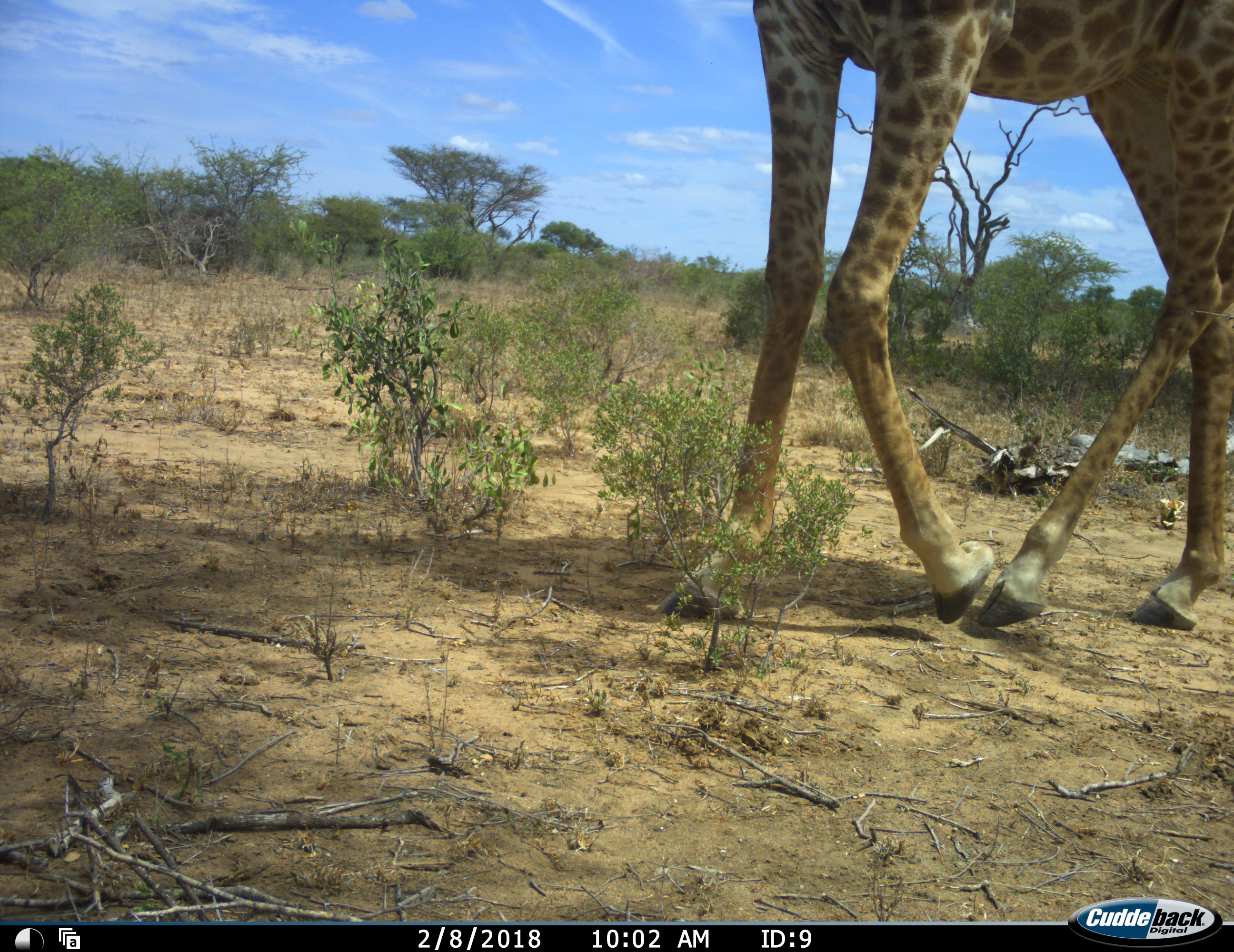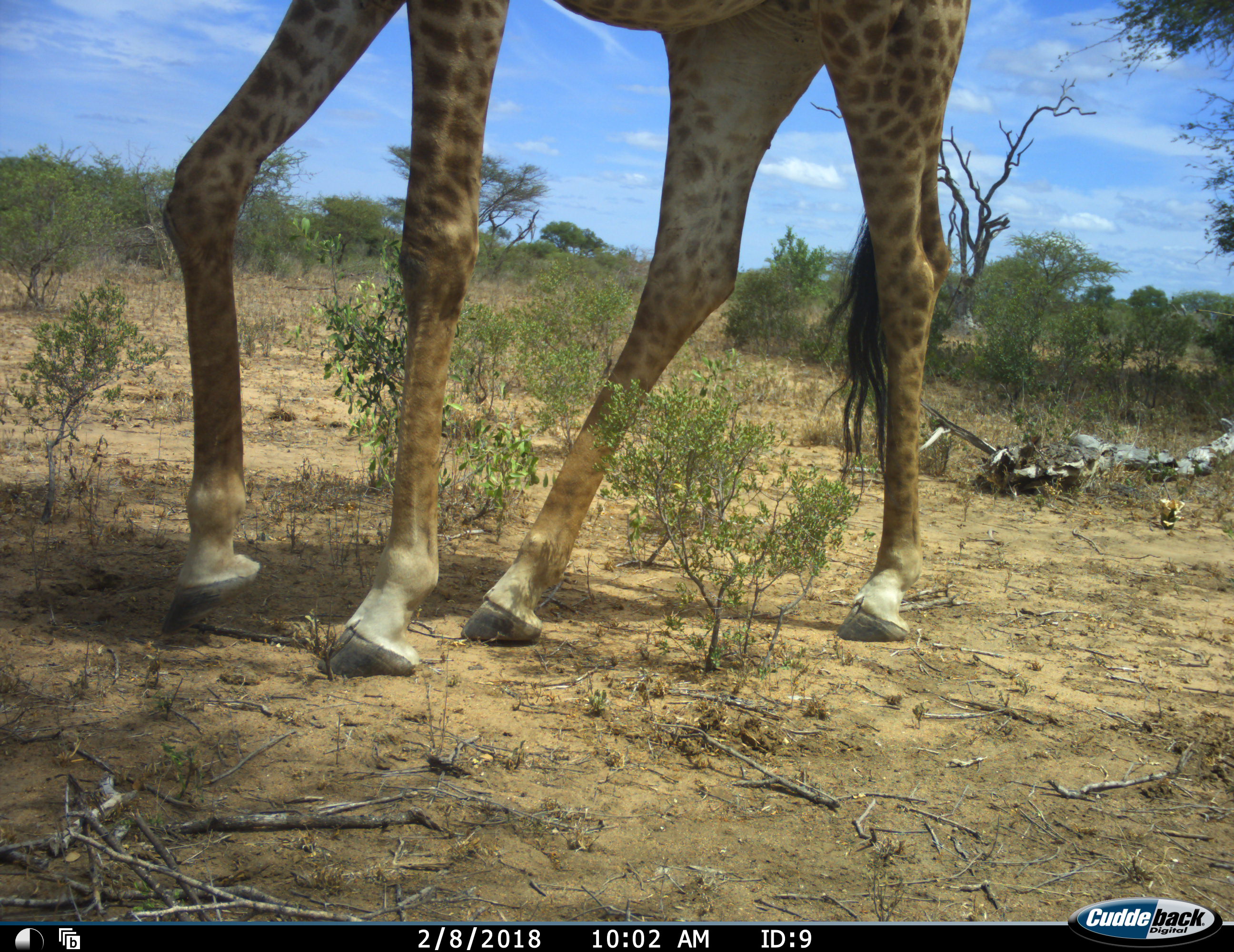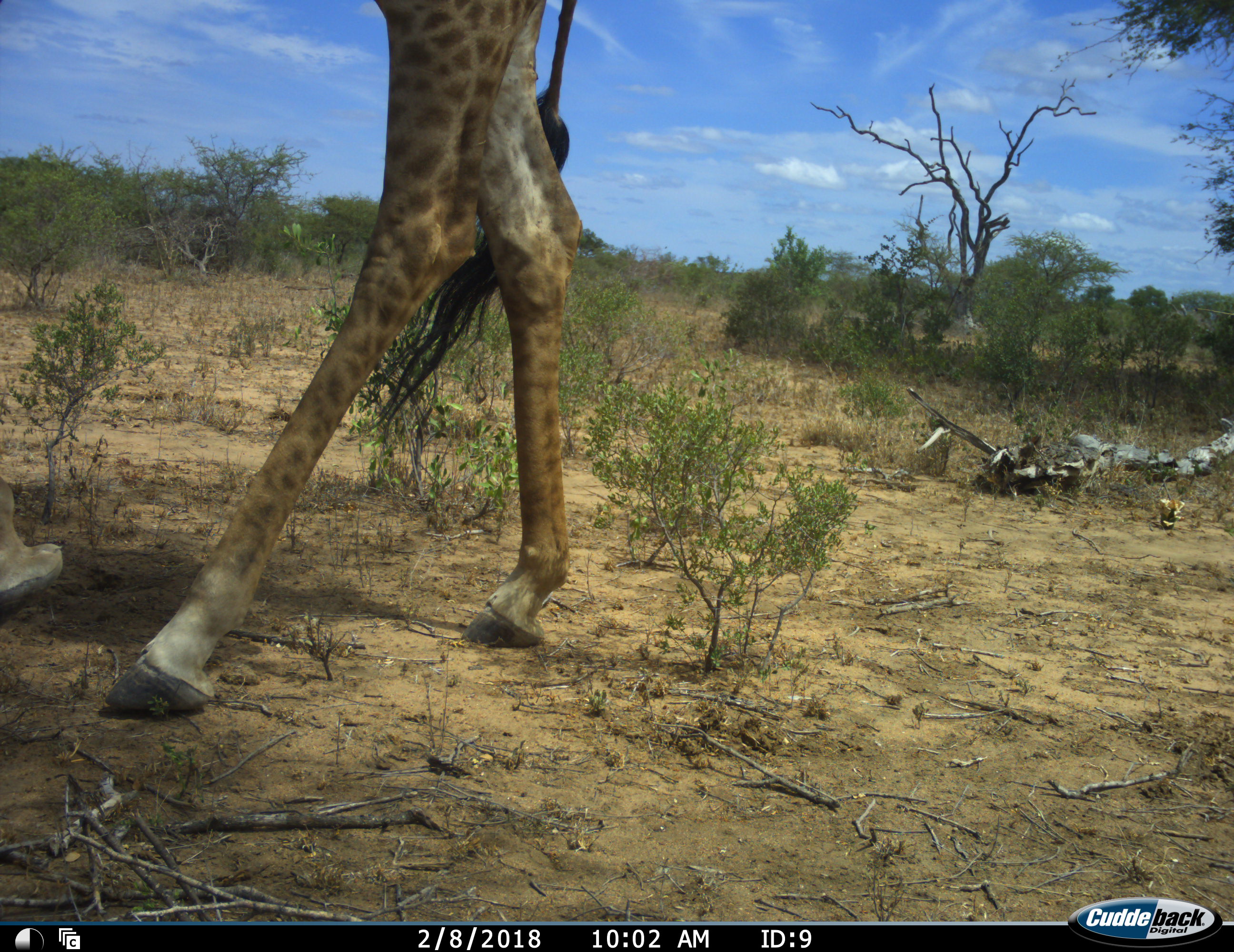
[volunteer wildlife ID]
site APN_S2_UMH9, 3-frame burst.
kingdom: Animalia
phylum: Chordata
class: Mammalia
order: Artiodactyla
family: Giraffidae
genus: Giraffa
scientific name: Giraffa camelopardalis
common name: giraffe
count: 1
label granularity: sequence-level